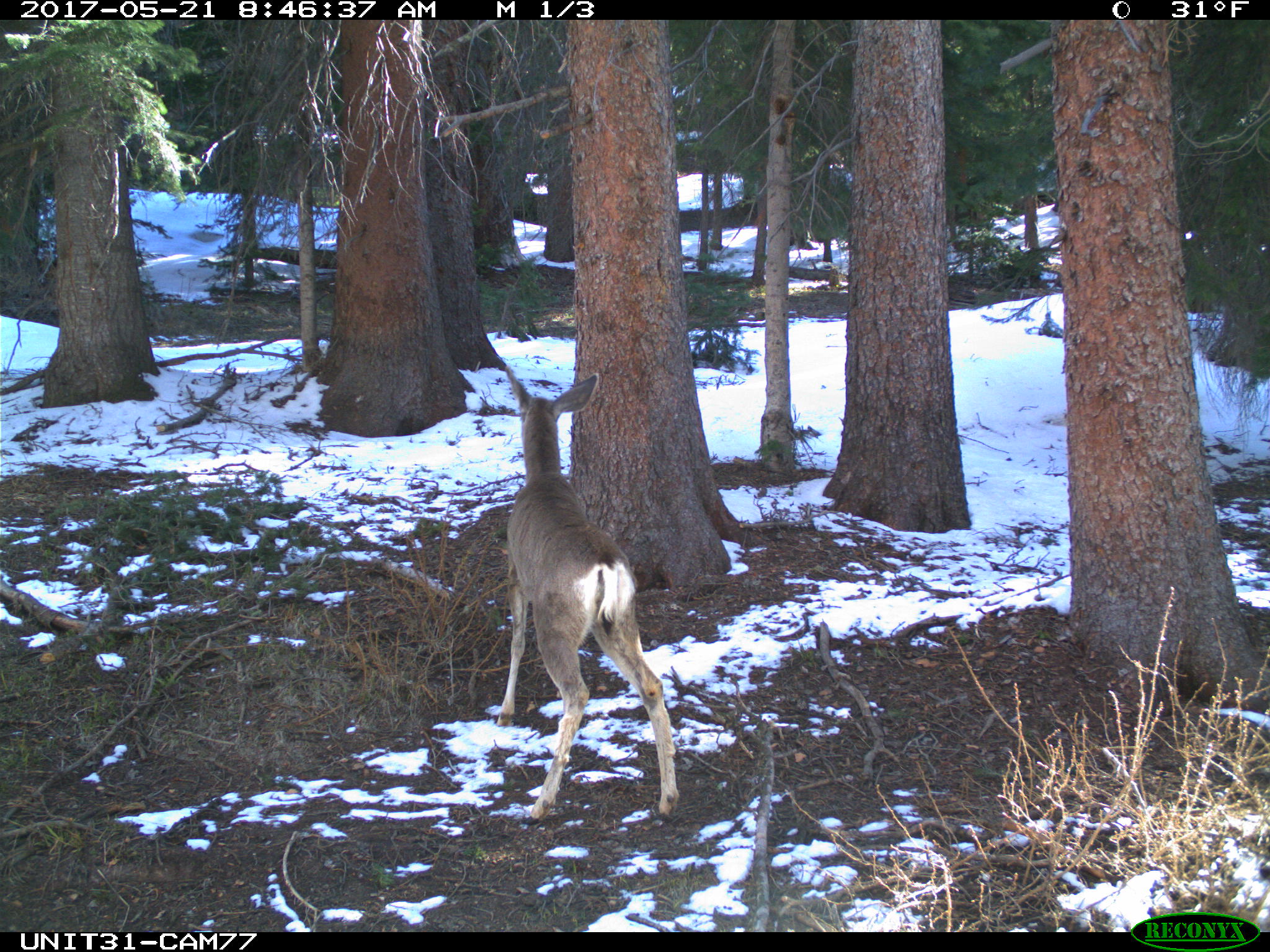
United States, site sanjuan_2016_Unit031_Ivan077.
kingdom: Animalia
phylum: Chordata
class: Mammalia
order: Artiodactyla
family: Cervidae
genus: Odocoileus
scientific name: Odocoileus hemionus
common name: mule deer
Odocoileus hemionus (mule deer).